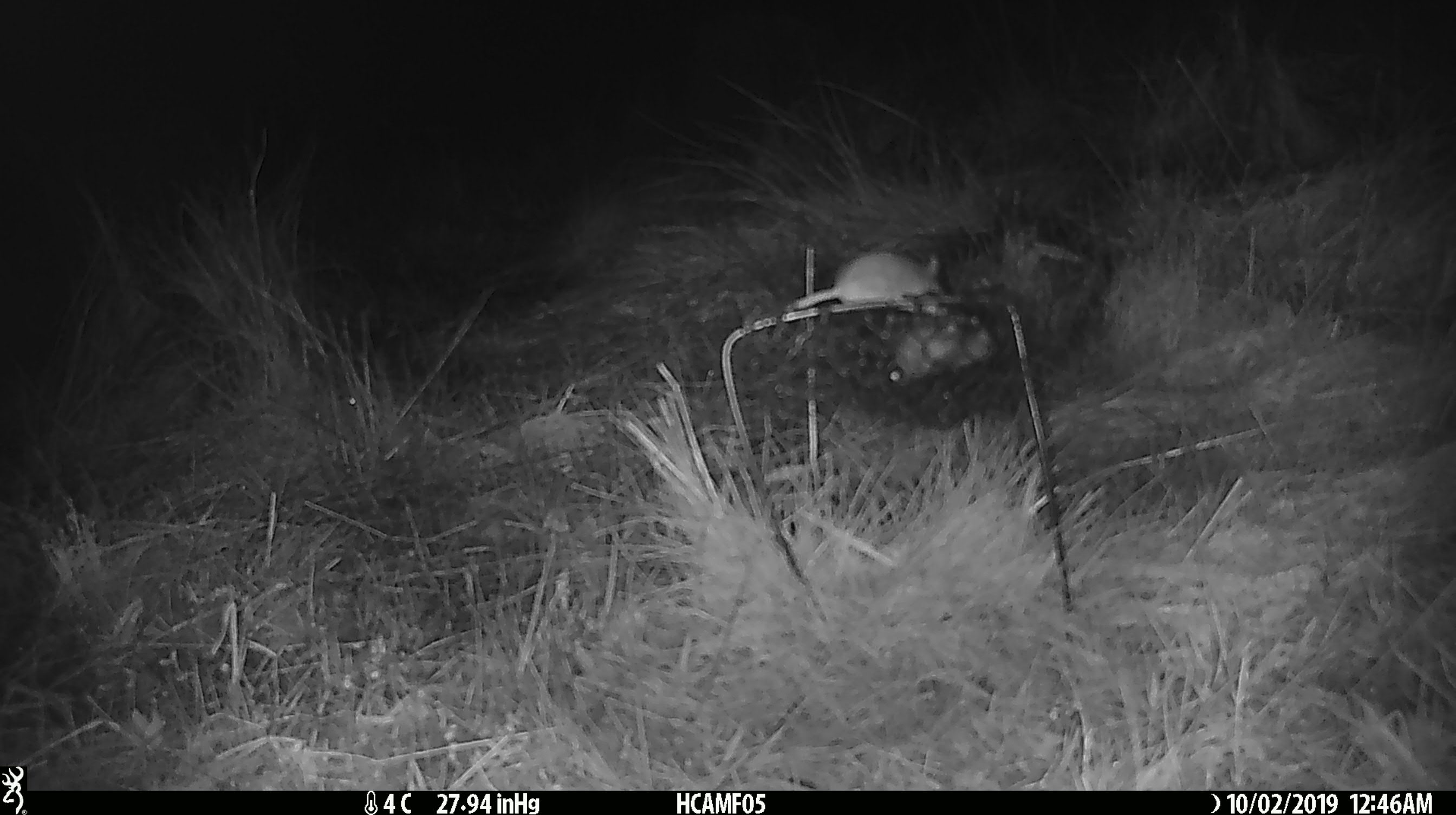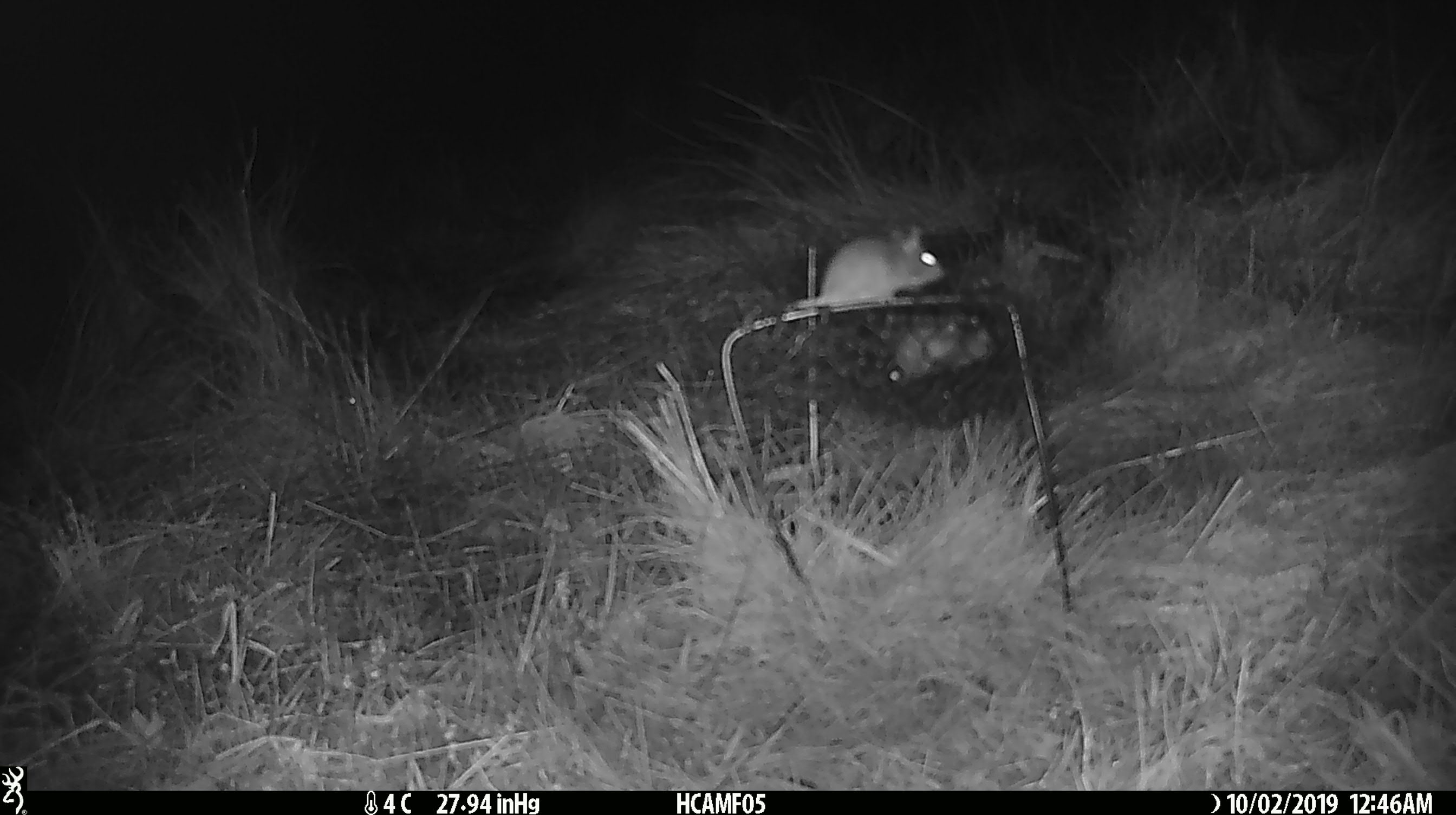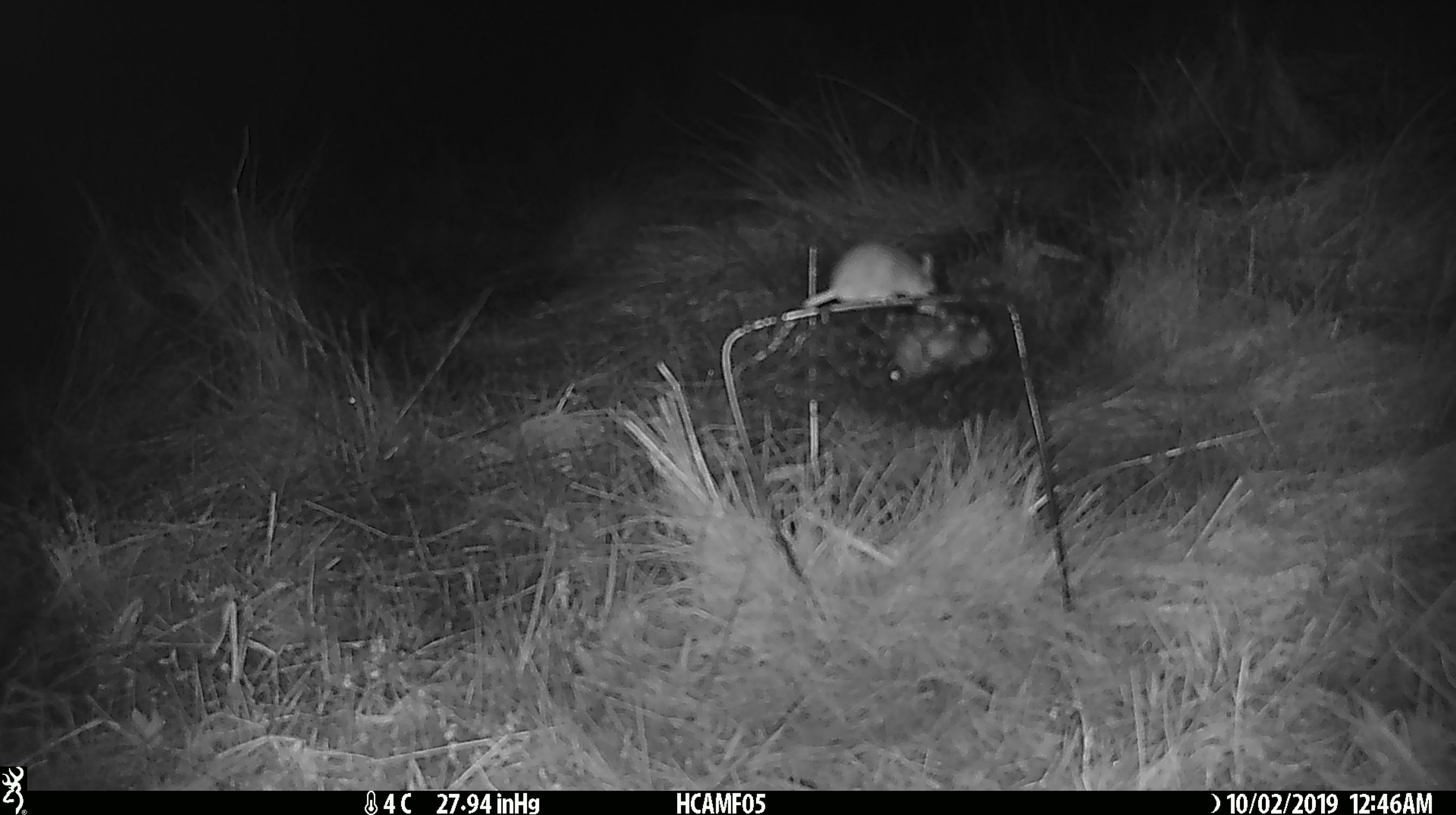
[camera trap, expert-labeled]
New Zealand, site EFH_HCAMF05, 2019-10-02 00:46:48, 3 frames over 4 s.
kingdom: Animalia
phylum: Chordata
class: Mammalia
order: Rodentia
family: Muridae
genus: Mus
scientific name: Mus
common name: mouse